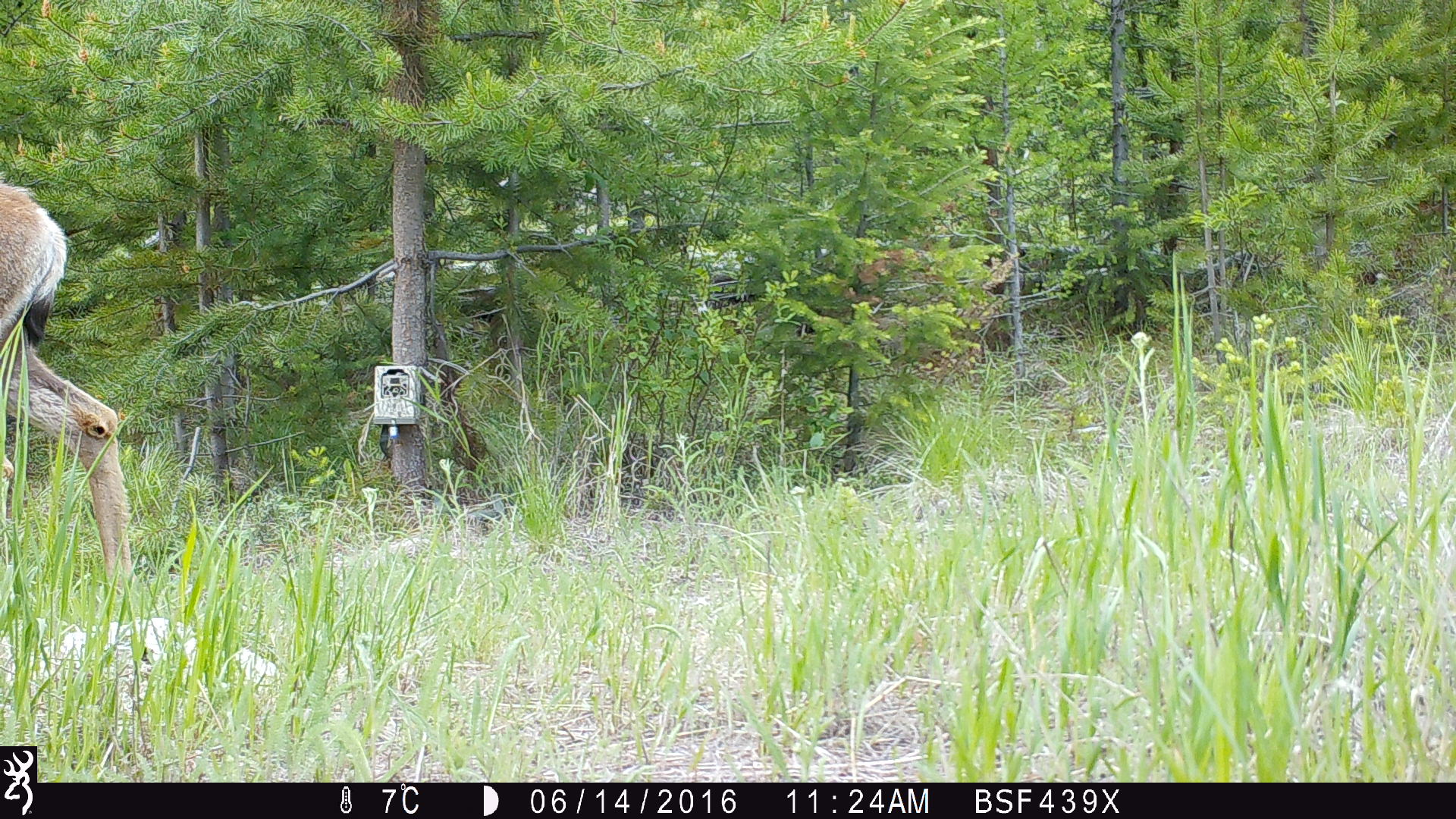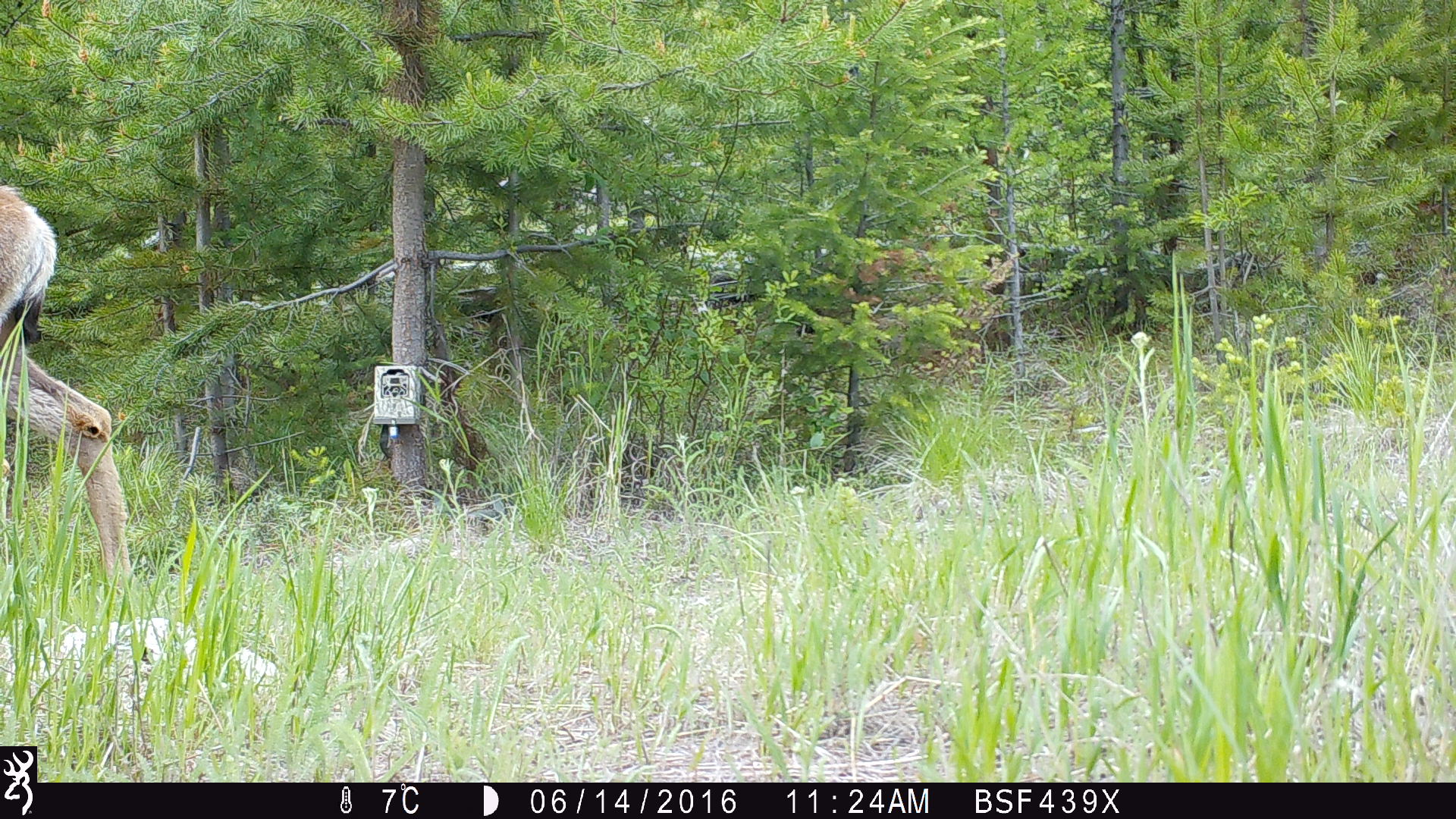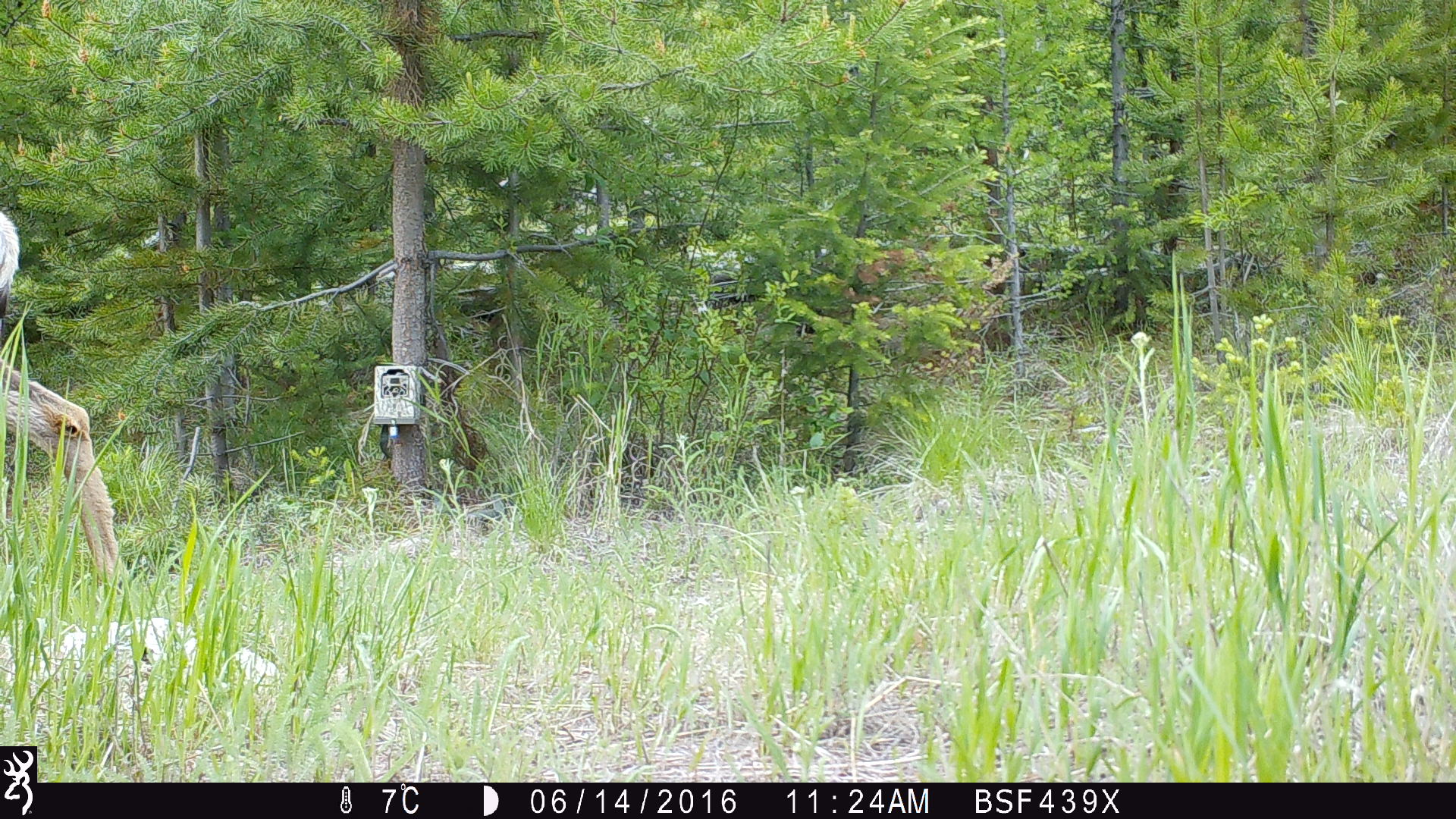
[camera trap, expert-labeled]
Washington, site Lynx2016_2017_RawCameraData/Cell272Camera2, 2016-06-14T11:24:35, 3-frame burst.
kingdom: Animalia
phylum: Chordata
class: Mammalia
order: Artiodactyla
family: Cervidae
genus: Odocoileus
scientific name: Odocoileus hemionus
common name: mule deer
Odocoileus hemionus (mule deer). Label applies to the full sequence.